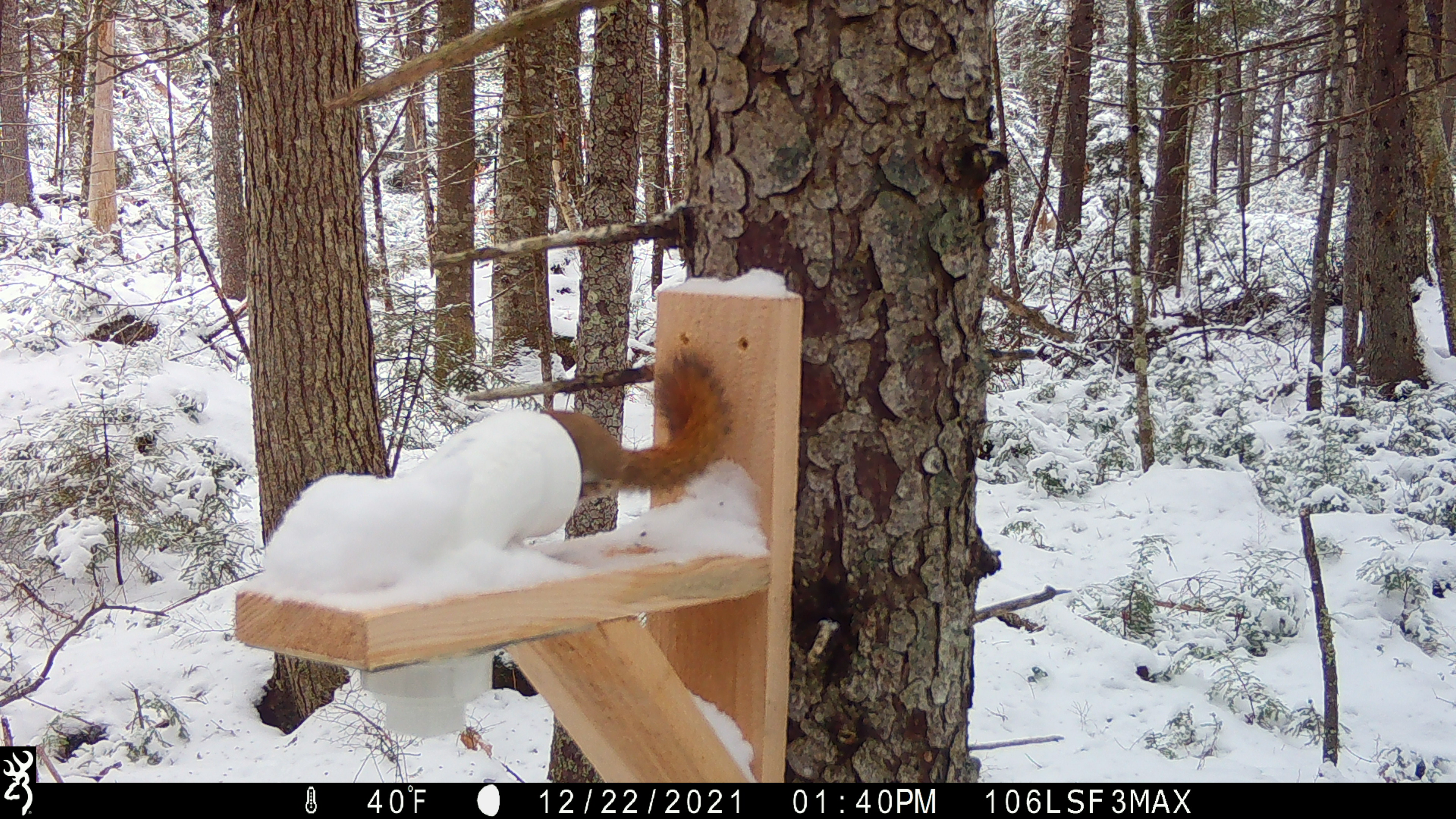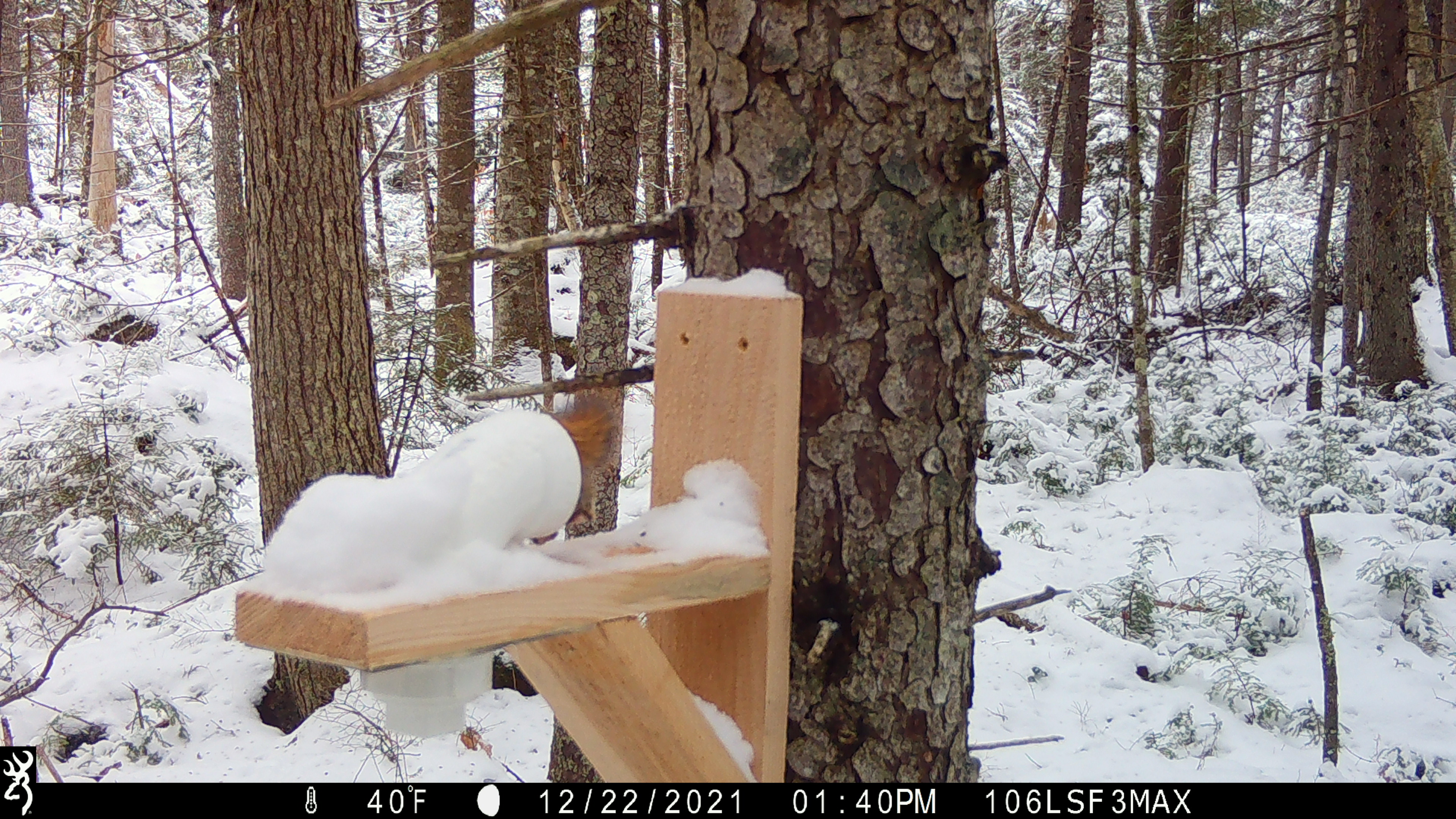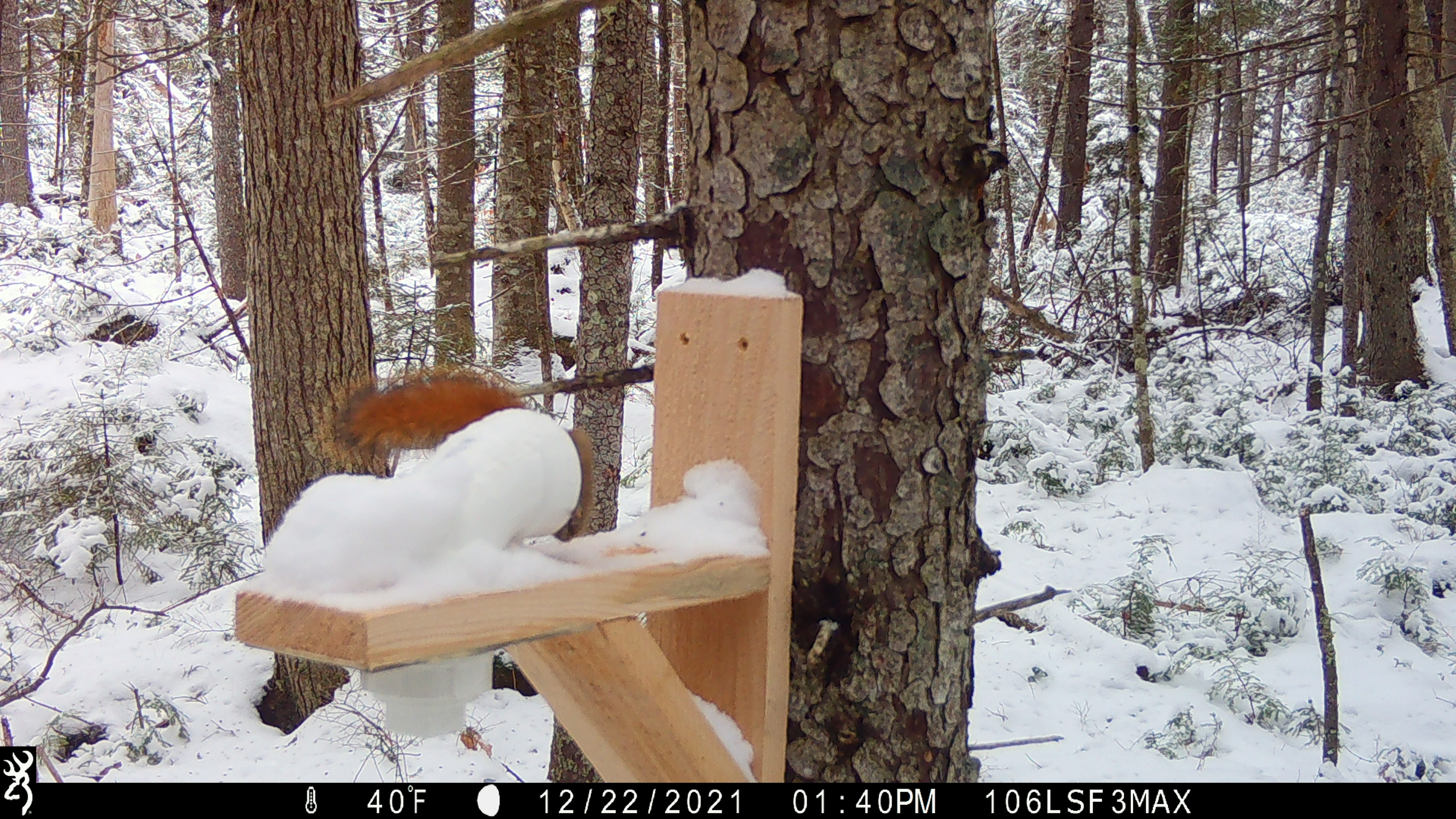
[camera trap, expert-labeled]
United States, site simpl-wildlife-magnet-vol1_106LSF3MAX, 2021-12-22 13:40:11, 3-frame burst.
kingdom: Animalia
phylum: Chordata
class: Mammalia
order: Rodentia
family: Sciuridae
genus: Tamiasciurus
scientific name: Tamiasciurus hudsonicus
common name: red squirrel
Red squirrel (Tamiasciurus hudsonicus).